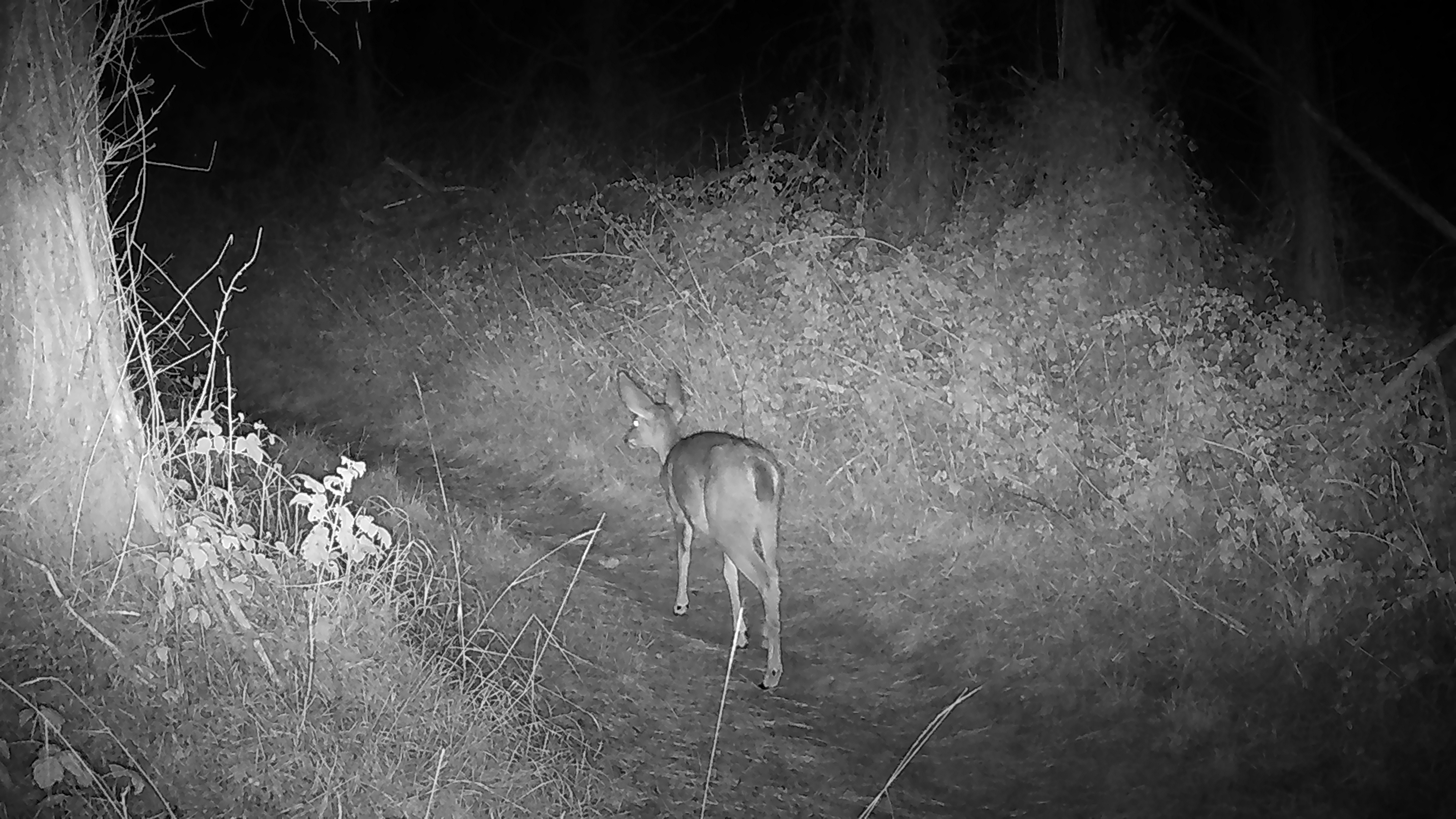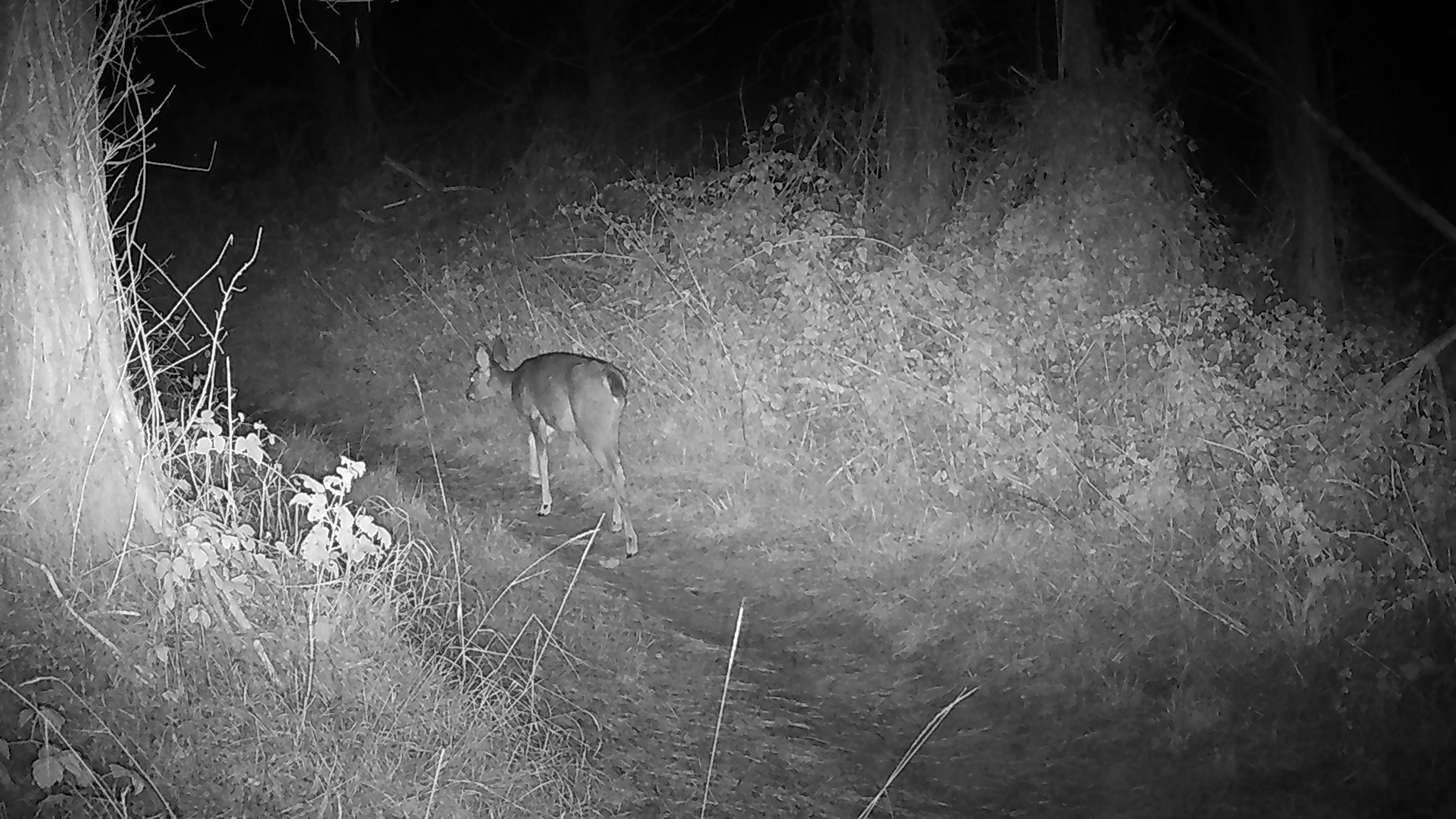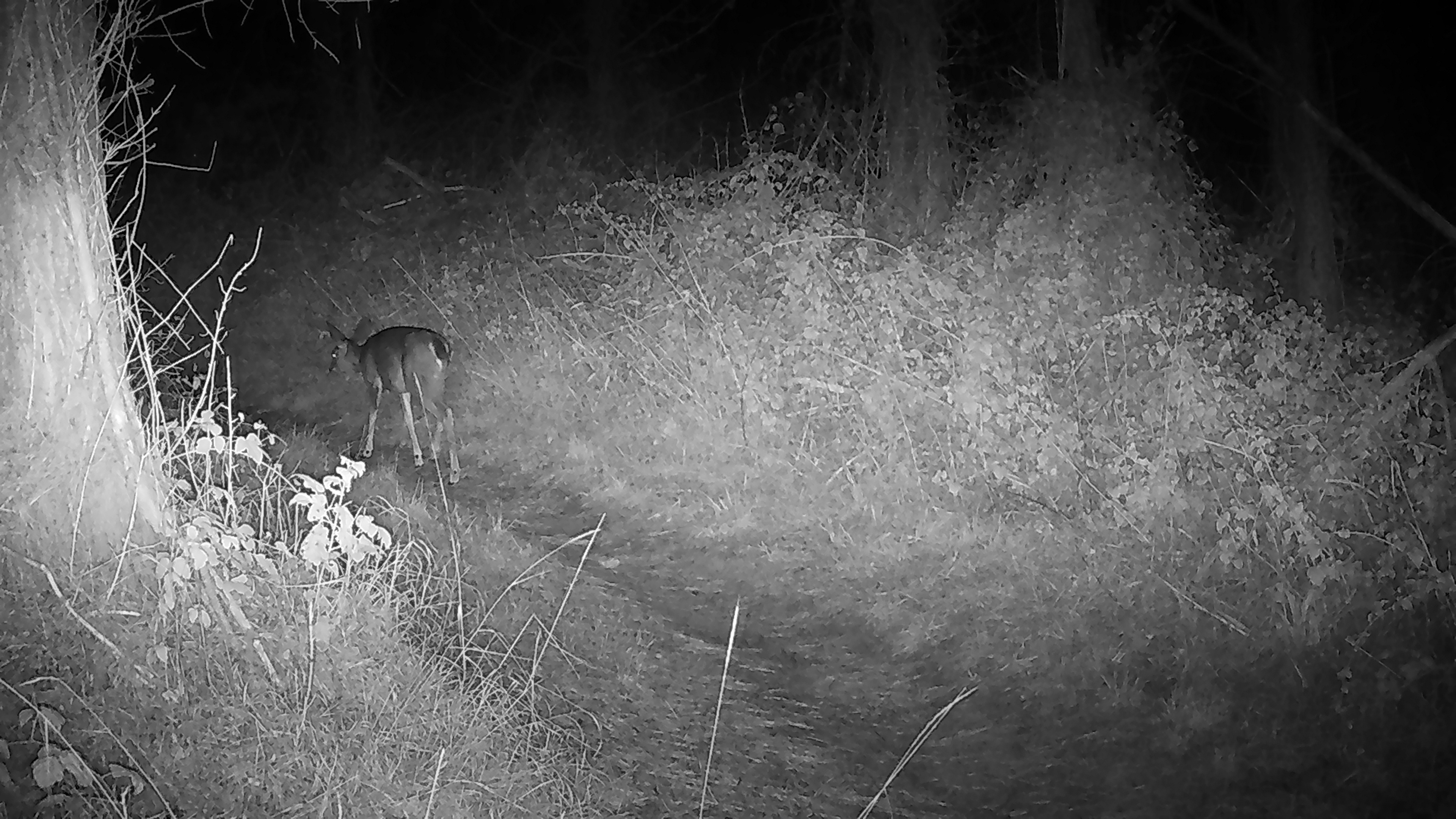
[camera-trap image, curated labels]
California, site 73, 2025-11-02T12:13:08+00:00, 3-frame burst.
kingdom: Animalia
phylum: Chordata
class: Mammalia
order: Artiodactyla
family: Cervidae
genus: Odocoileus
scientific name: Odocoileus hemionus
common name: mule deer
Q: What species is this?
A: Mule deer (Odocoileus hemionus).